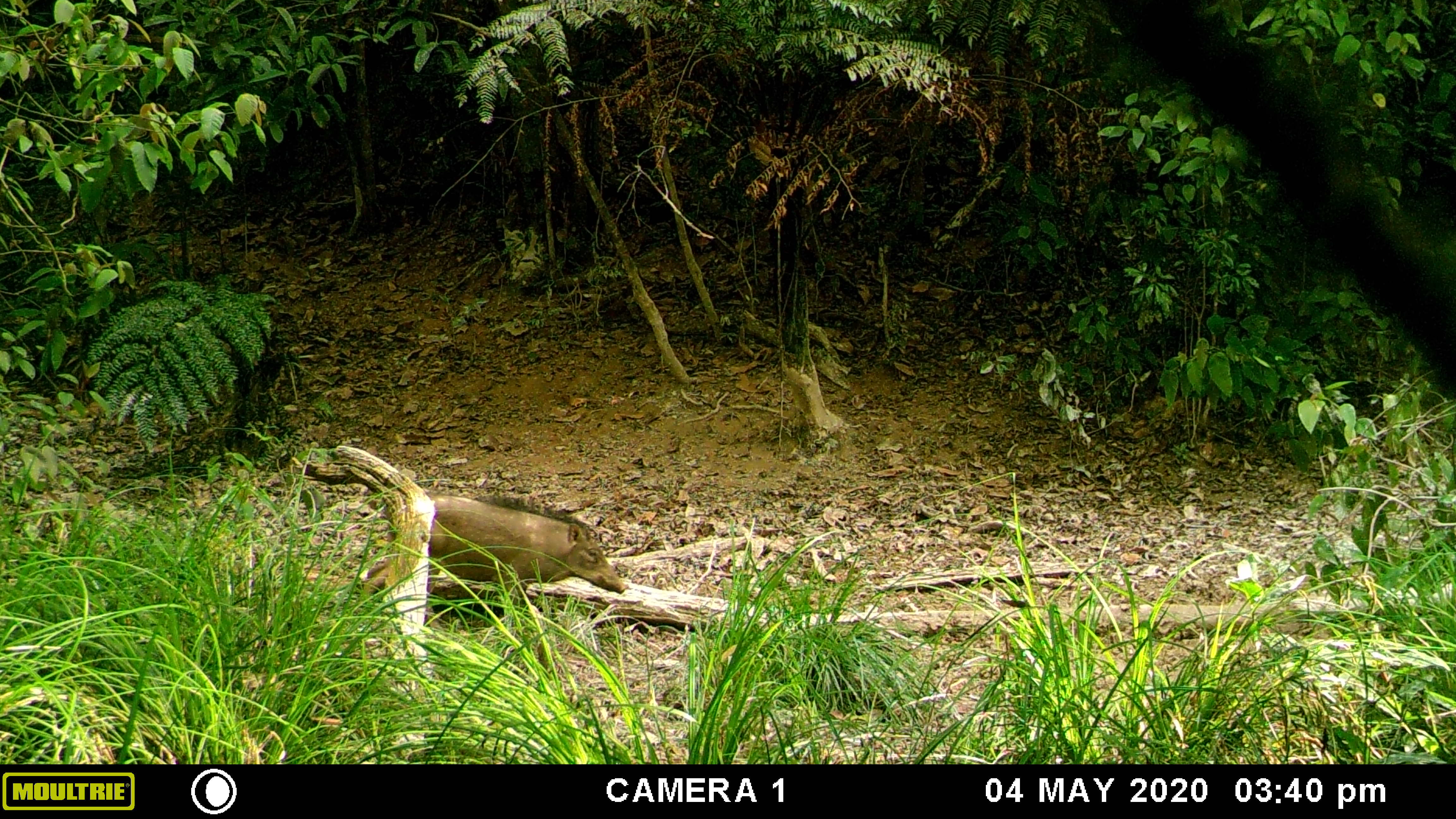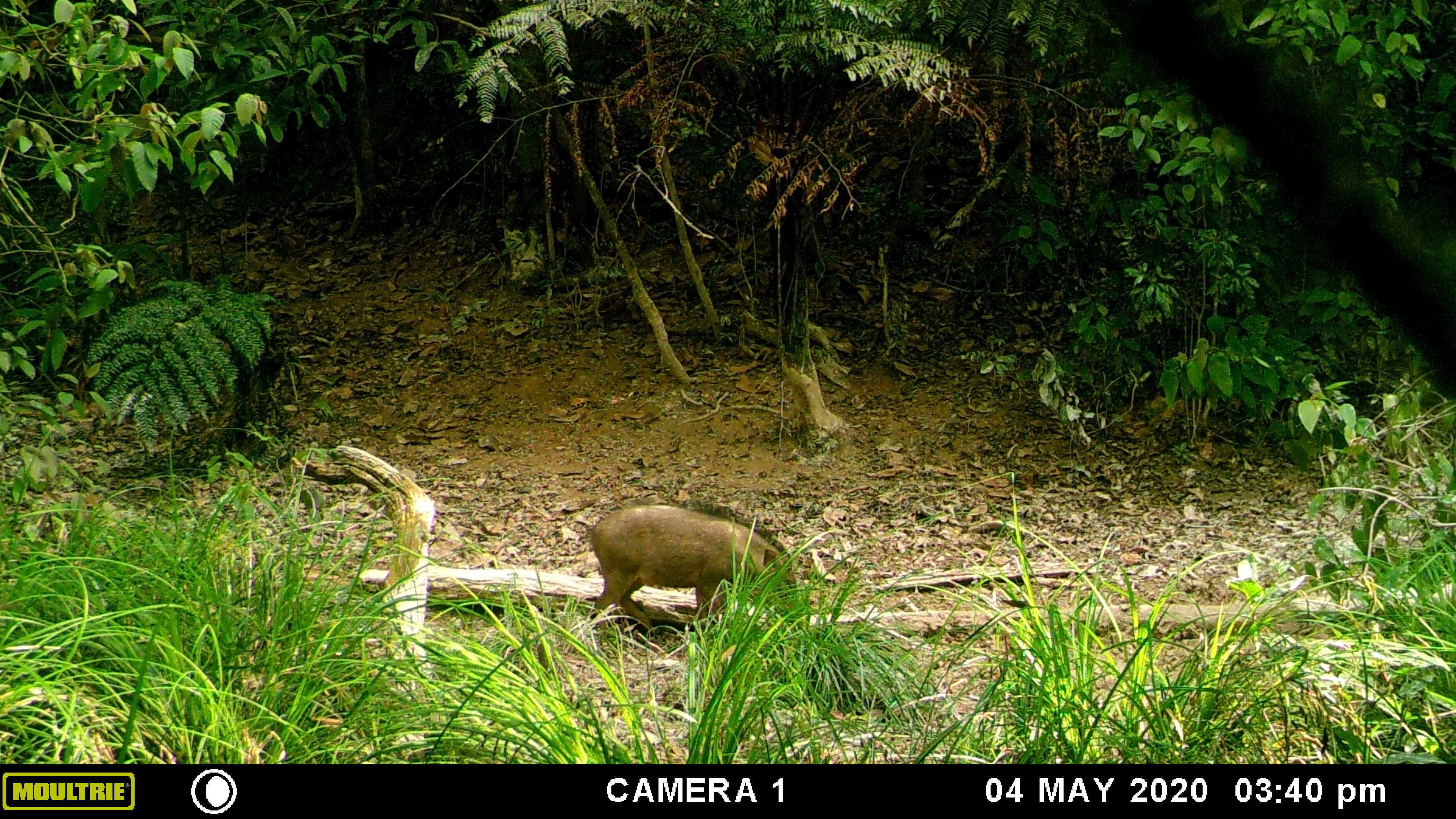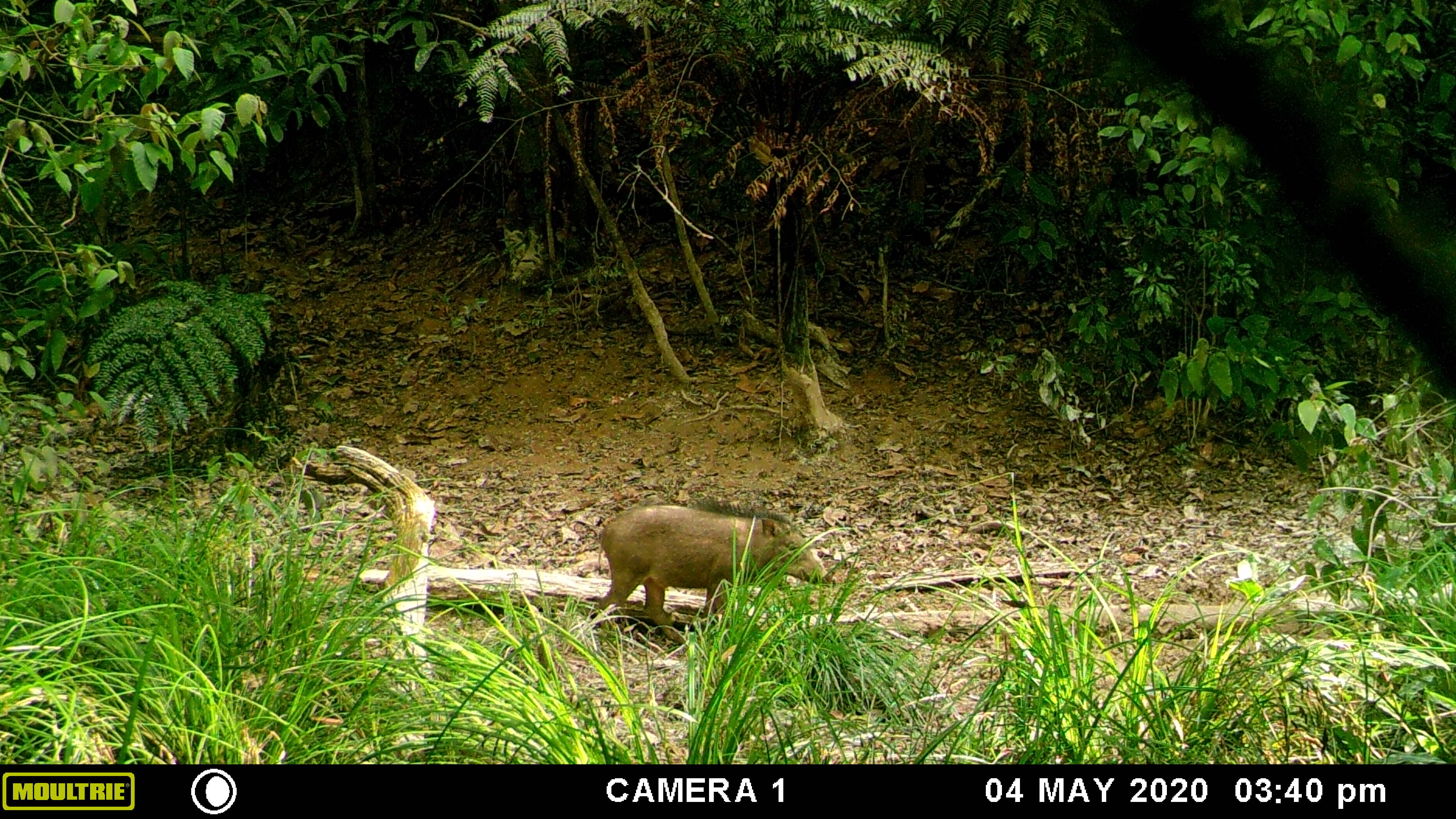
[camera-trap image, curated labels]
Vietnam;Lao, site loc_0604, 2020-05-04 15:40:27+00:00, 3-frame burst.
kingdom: Animalia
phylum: Chordata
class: Mammalia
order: Artiodactyla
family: Suidae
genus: Sus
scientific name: Sus scrofa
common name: eurasian wild pig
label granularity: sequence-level